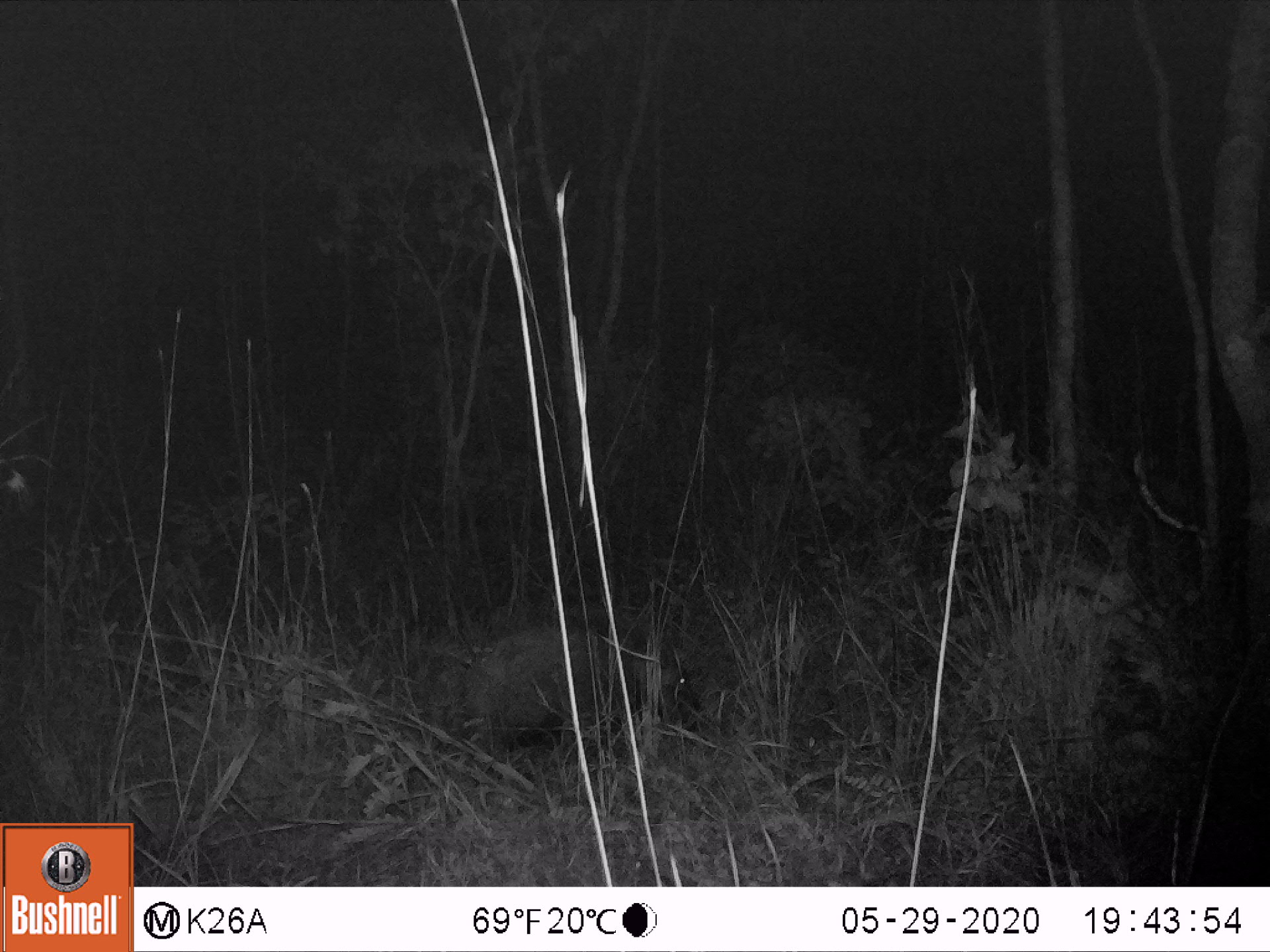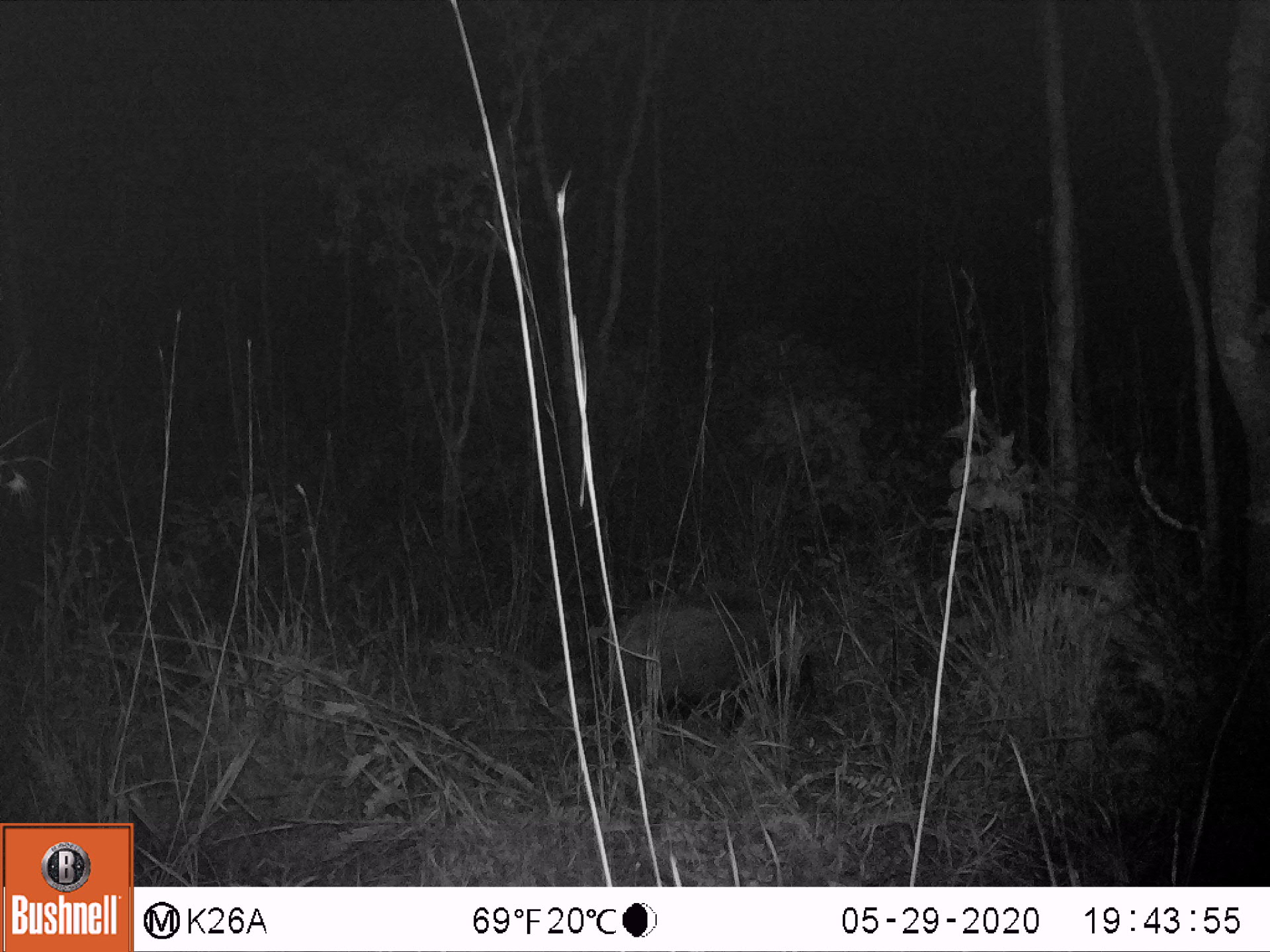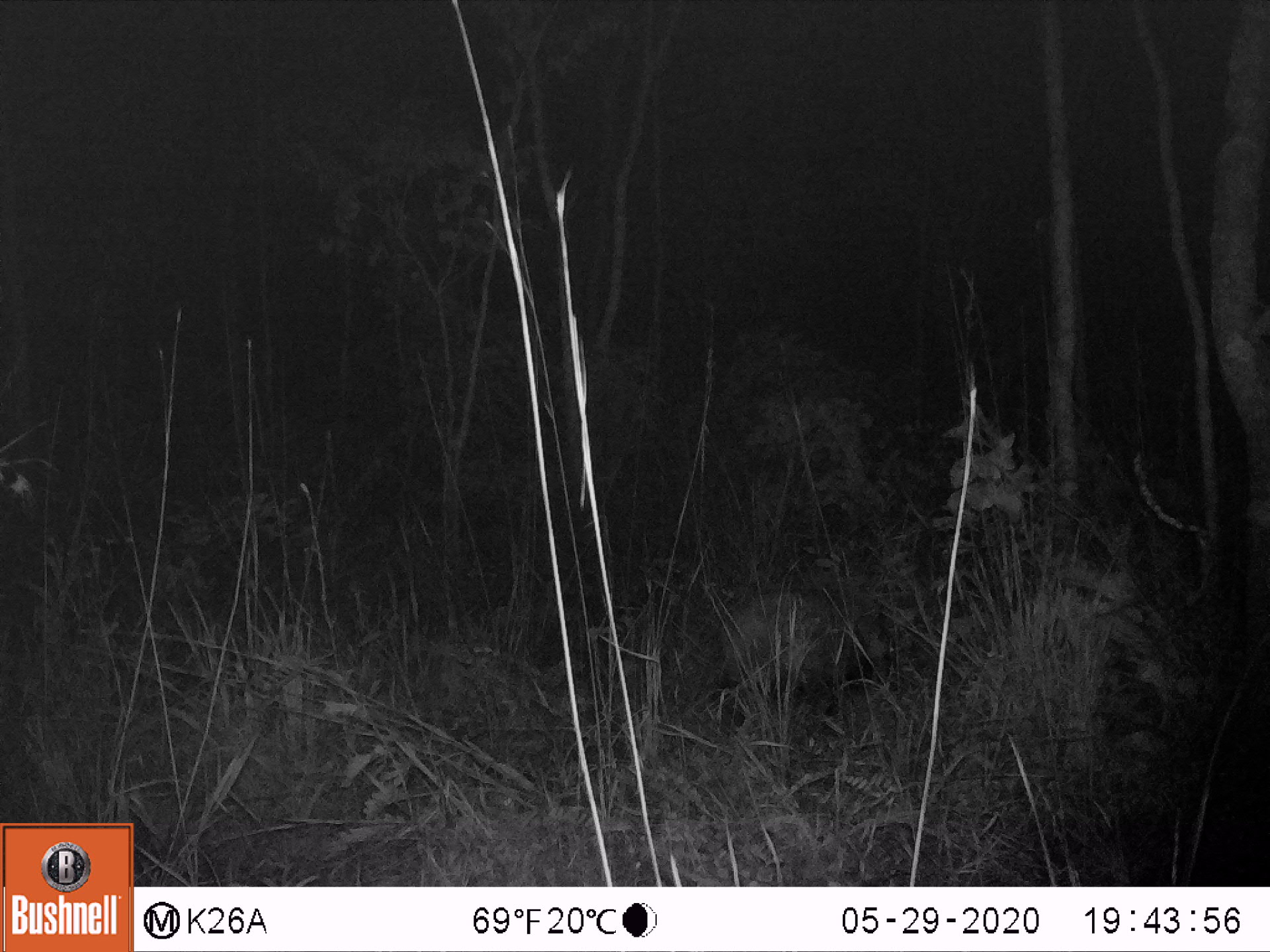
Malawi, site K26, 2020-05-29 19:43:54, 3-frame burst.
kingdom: Animalia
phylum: Chordata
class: Mammalia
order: Artiodactyla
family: Suidae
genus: Potamochoerus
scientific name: Potamochoerus larvatus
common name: bushpig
Bushpig (Potamochoerus larvatus), count 1.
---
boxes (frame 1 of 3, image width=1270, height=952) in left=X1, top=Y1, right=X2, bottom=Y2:
bushpig: left=456, top=611, right=710, bottom=774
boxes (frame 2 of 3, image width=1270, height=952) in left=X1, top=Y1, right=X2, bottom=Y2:
bushpig: left=603, top=578, right=820, bottom=738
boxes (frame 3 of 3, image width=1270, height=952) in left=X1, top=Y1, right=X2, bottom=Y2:
bushpig: left=709, top=587, right=911, bottom=719